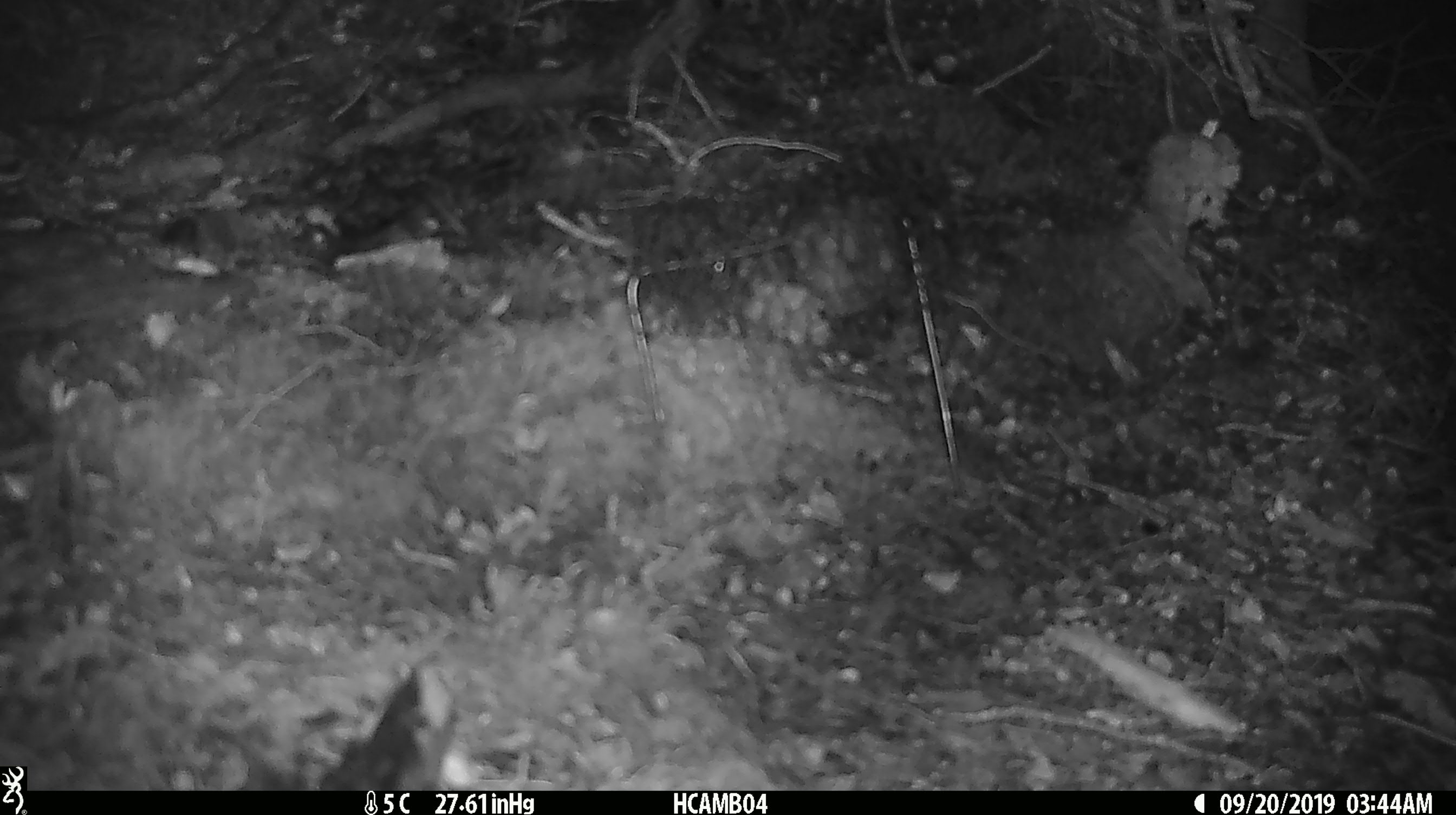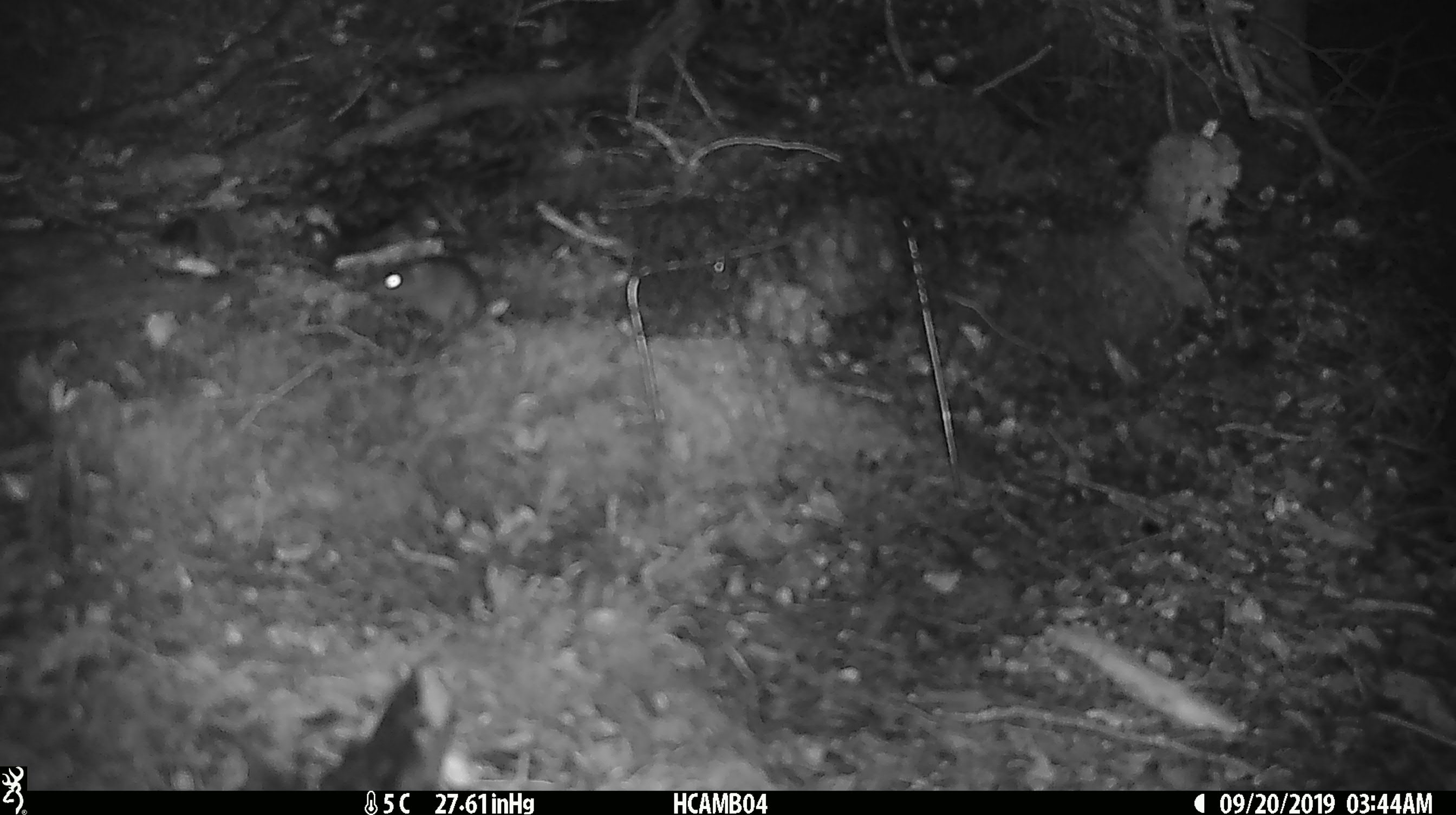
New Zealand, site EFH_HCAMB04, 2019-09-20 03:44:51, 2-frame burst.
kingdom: Animalia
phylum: Chordata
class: Mammalia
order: Rodentia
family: Muridae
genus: Mus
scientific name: Mus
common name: mouse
Mouse (Mus).